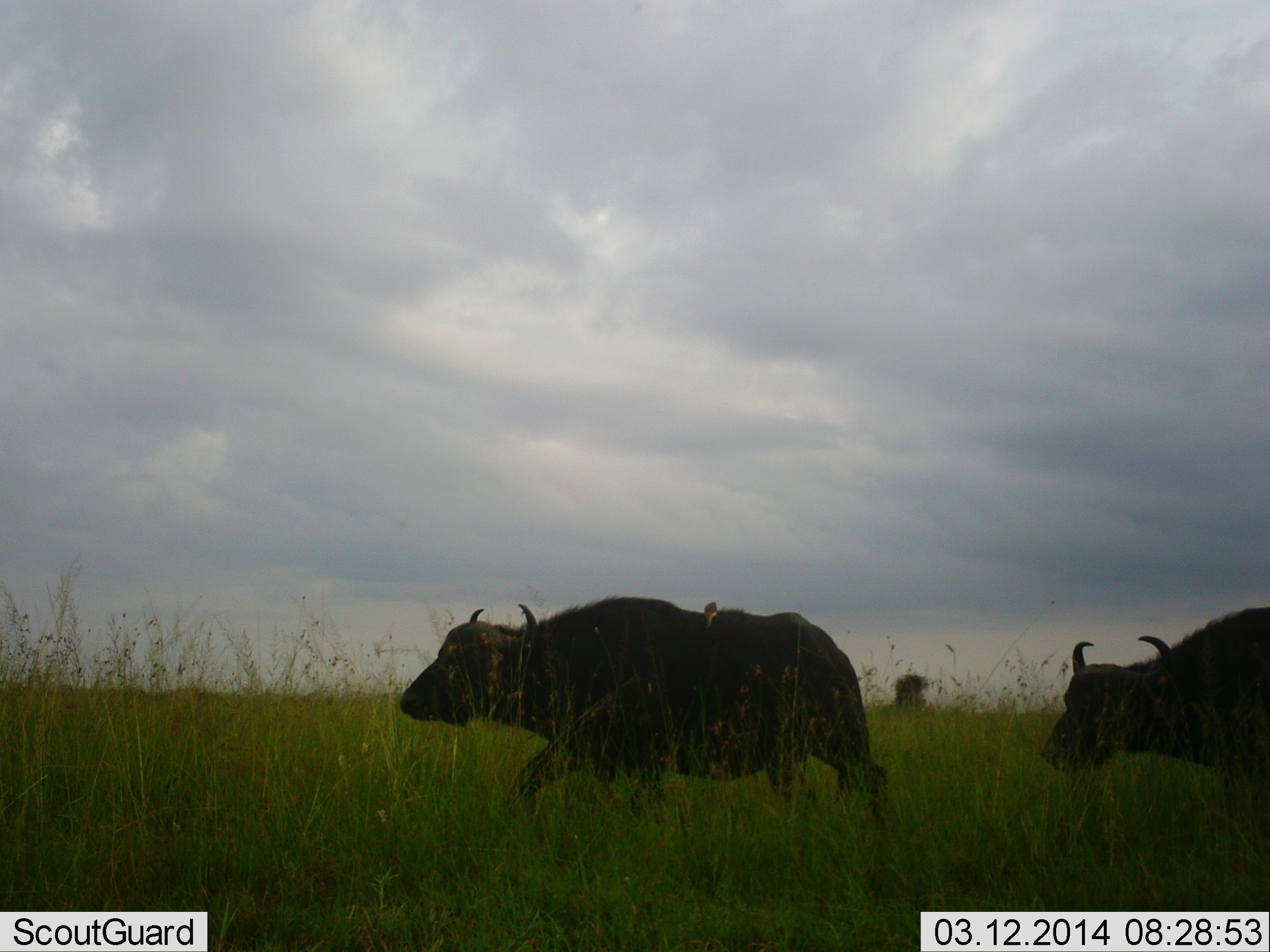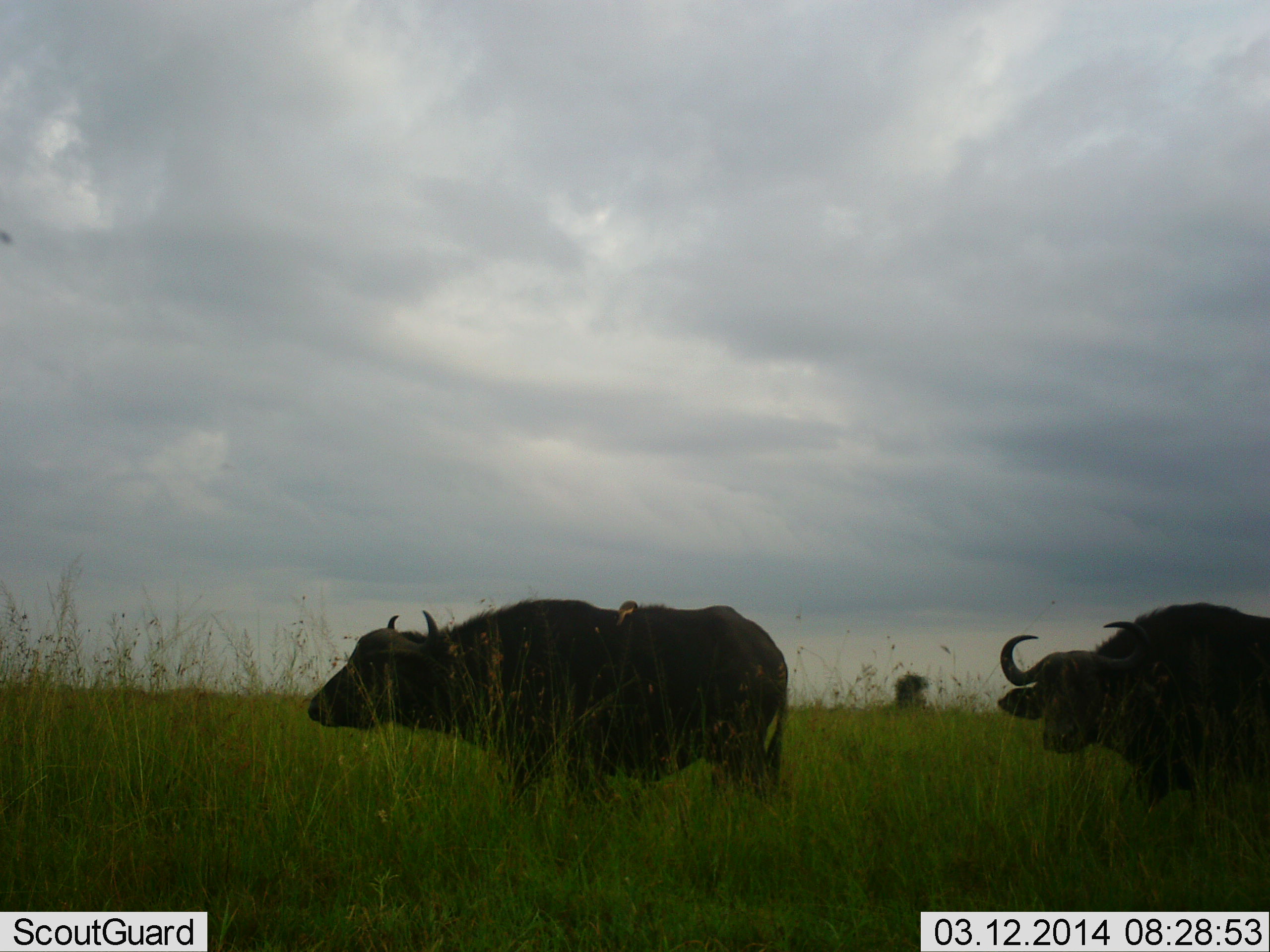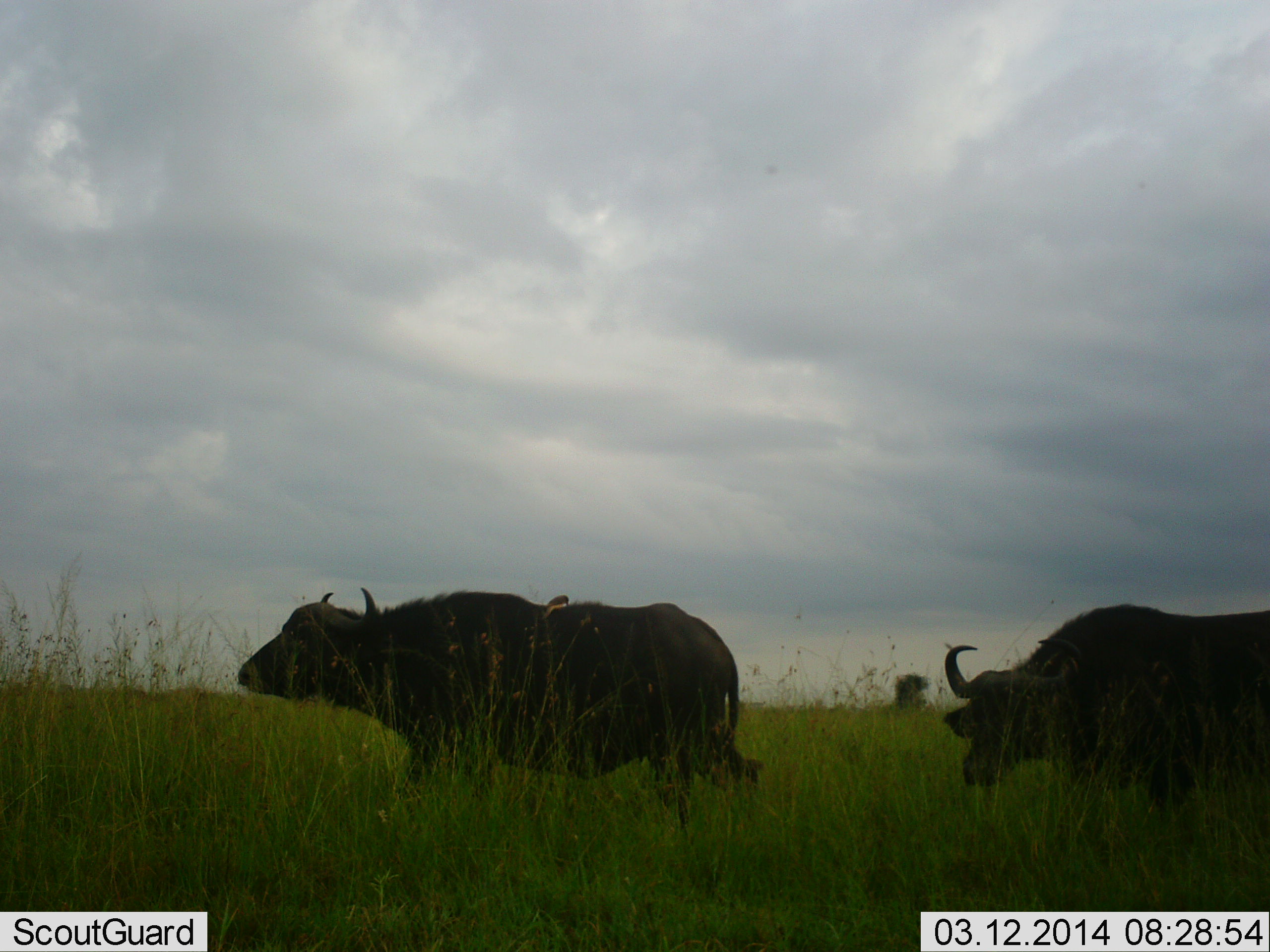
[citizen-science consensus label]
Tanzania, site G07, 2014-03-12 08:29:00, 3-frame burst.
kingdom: Animalia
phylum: Chordata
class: Mammalia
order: Artiodactyla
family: Bovidae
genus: Syncerus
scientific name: Syncerus caffer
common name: cape buffalo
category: buffalo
Buffalo (cape buffalo) (Syncerus caffer), count 2. Behavior (volunteer vote fractions): standing 7%, resting 0%, moving 93%, interacting 0%. Young present (vote fraction): 0%. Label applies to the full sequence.